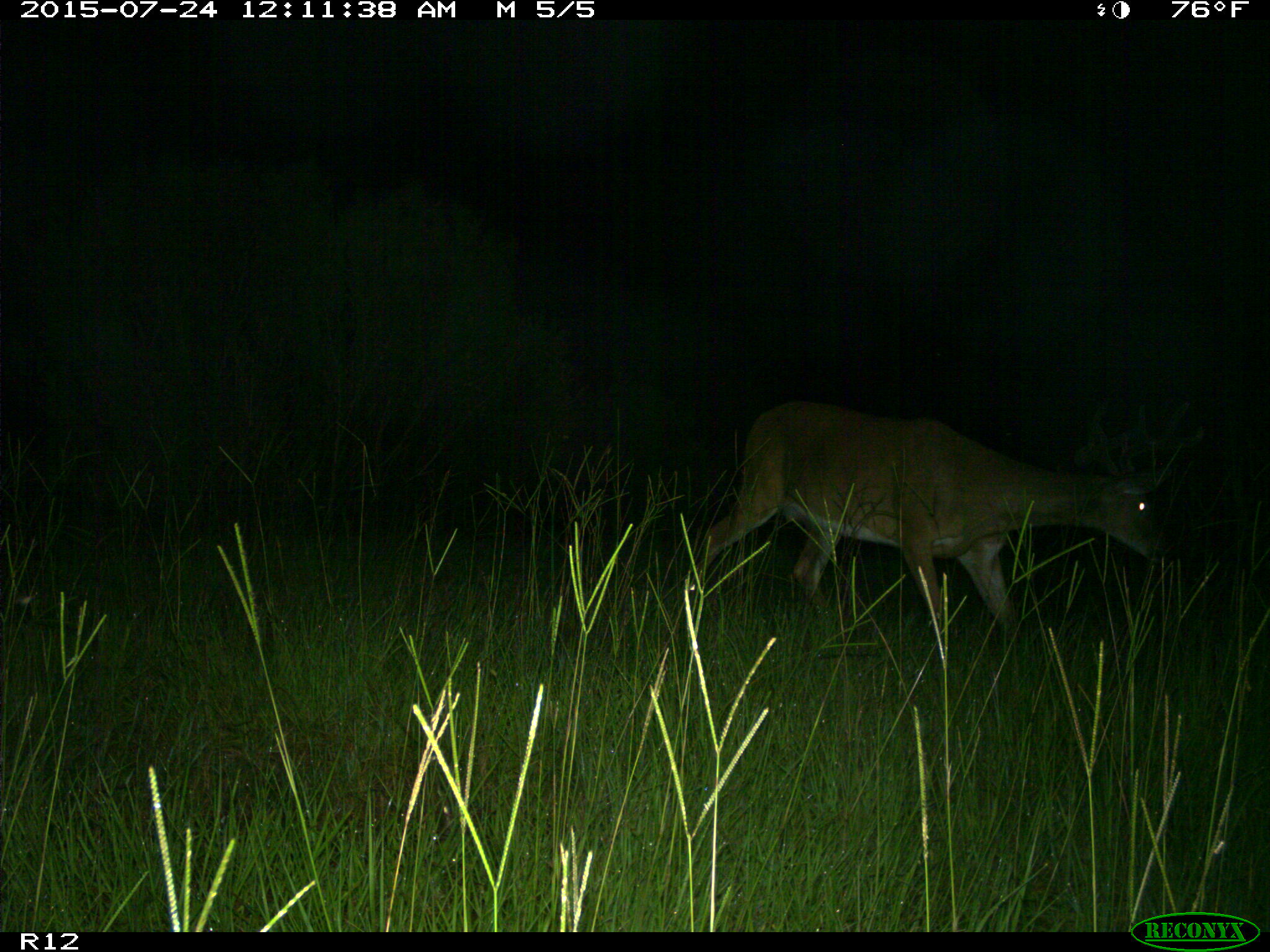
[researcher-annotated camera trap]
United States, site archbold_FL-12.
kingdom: Animalia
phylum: Chordata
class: Mammalia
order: Artiodactyla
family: Cervidae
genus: Odocoileus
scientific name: Odocoileus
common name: deer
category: unidentified deer